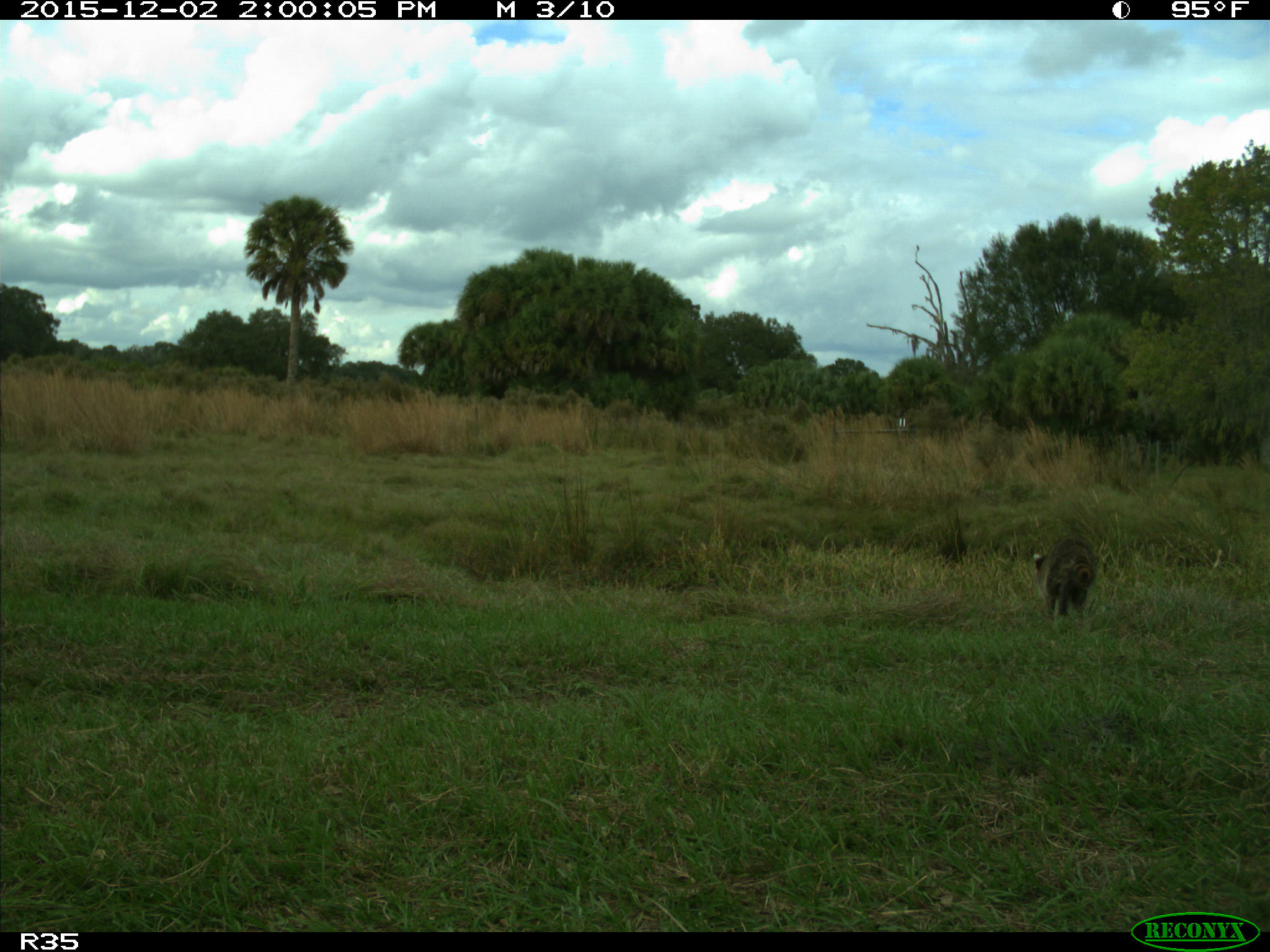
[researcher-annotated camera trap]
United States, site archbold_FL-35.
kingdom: Animalia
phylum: Chordata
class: Mammalia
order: Carnivora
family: Procyonidae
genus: Procyon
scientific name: Procyon lotor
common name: common raccoon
Procyon lotor (common raccoon).